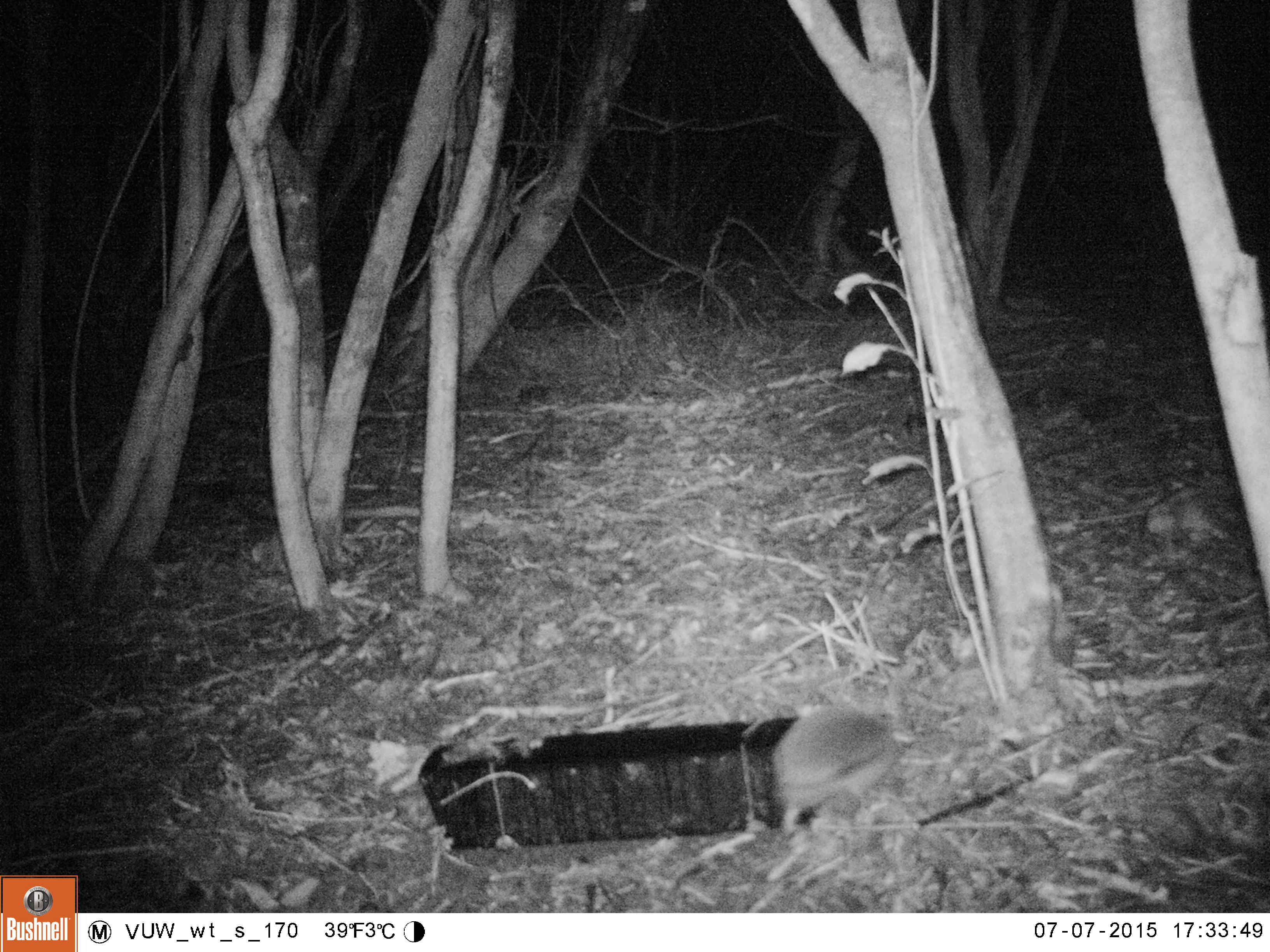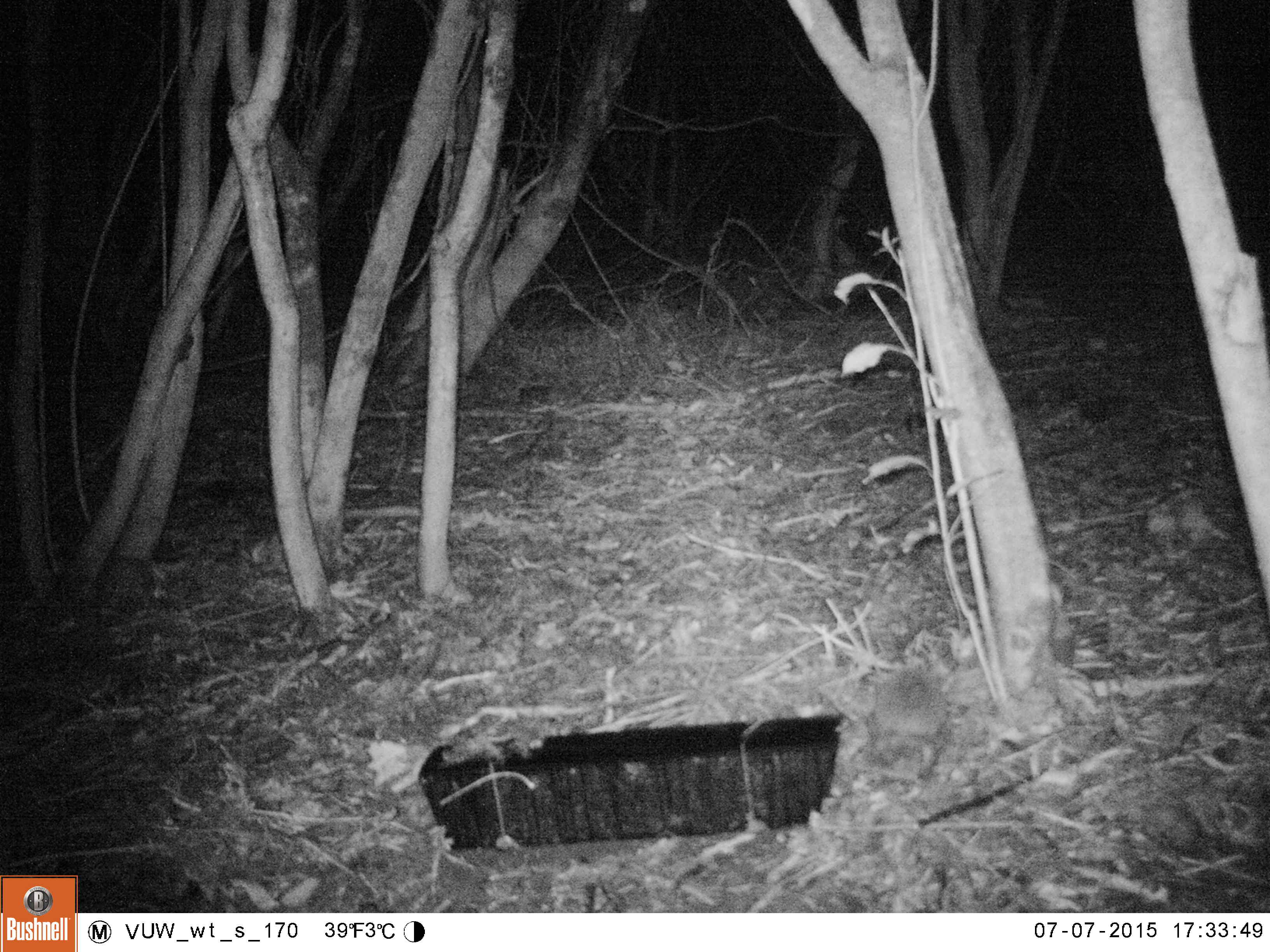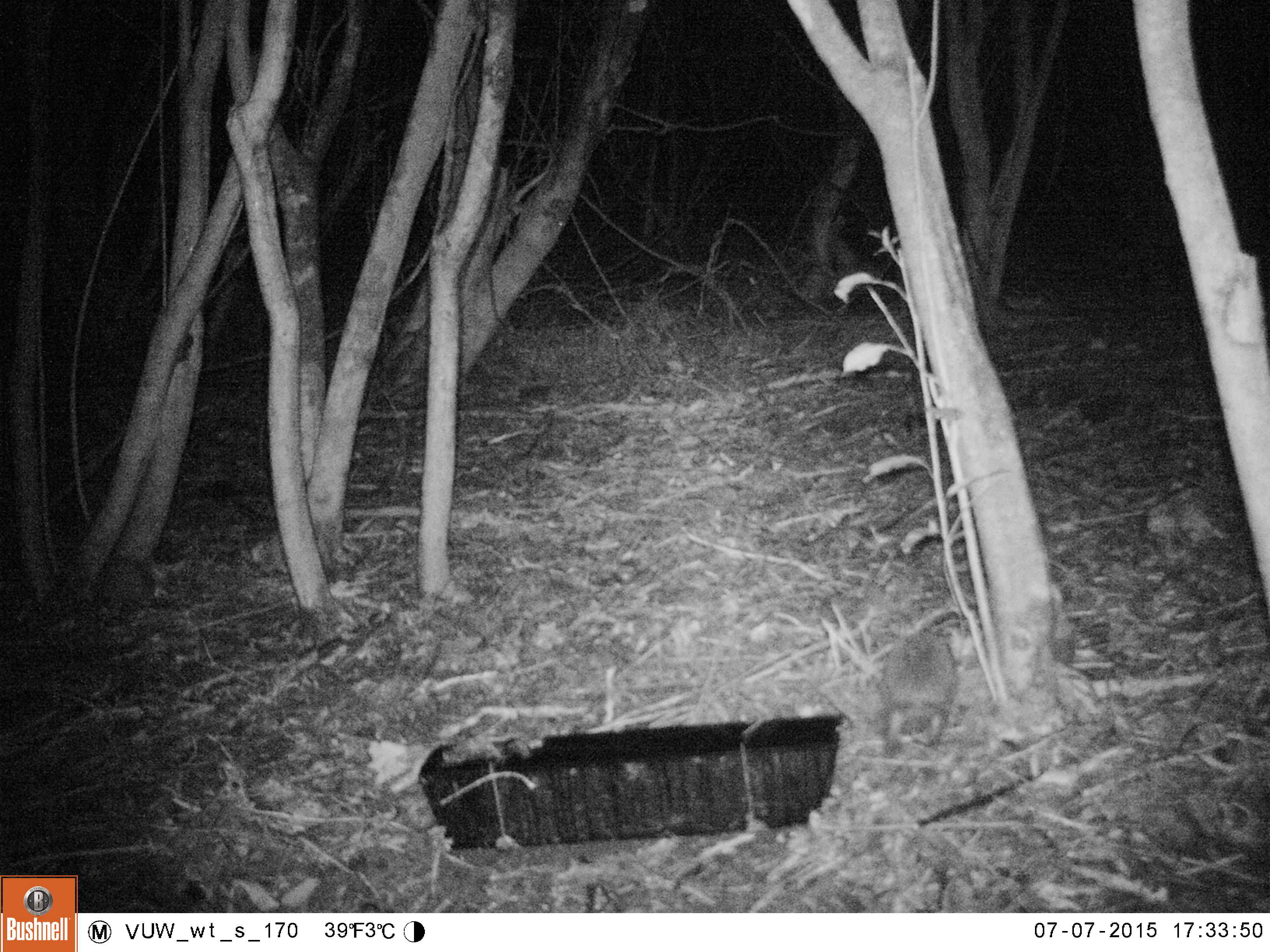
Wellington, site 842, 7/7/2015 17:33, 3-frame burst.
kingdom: Animalia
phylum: Chordata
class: Mammalia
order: Eulipotyphla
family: Erinaceidae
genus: Erinaceus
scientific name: Erinaceus europaeus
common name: hedgehog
Hedgehog (Erinaceus europaeus).